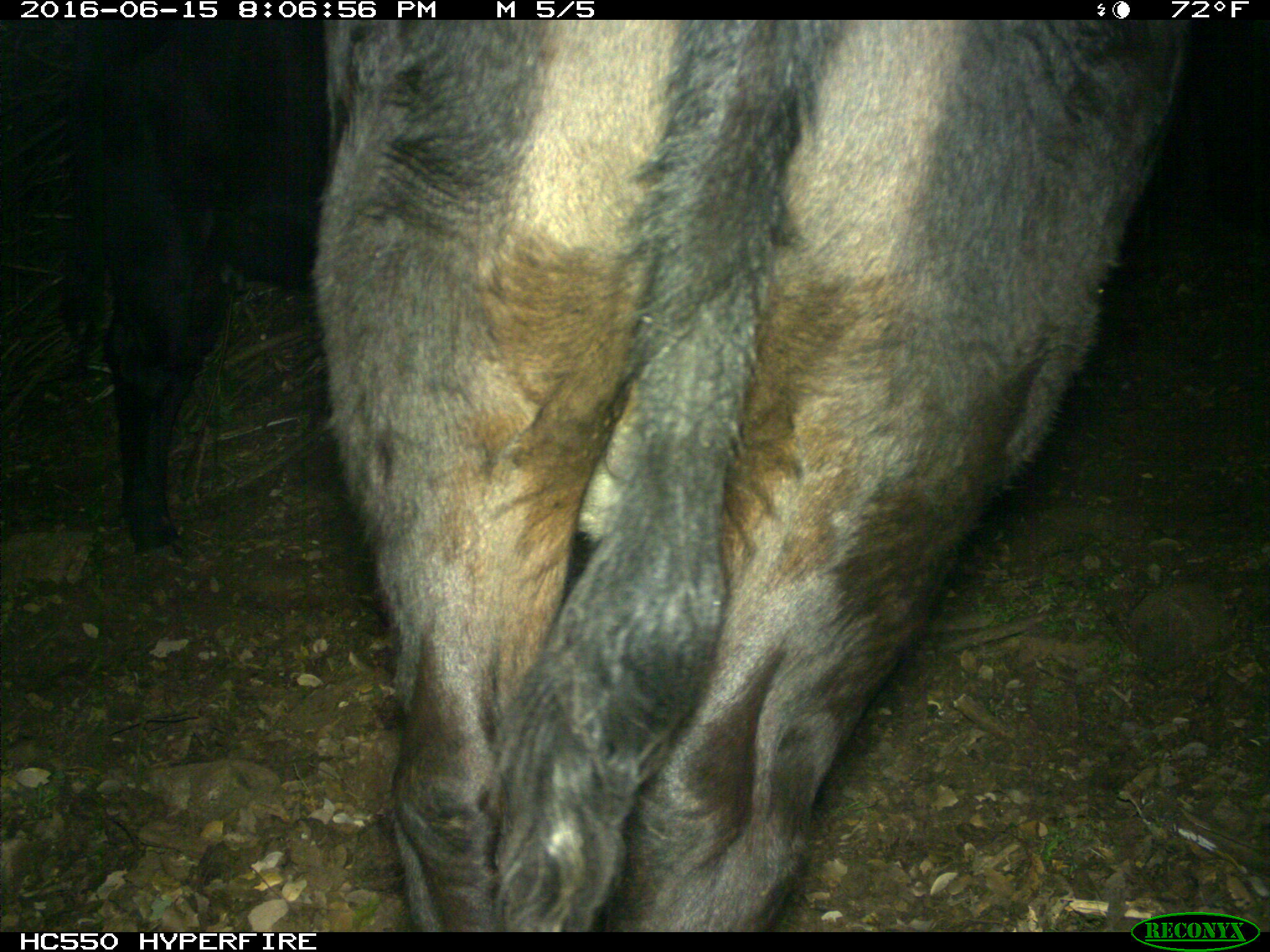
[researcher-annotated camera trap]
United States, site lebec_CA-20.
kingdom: Animalia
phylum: Chordata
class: Mammalia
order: Artiodactyla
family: Bovidae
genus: Bos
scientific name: Bos taurus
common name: domestic cow